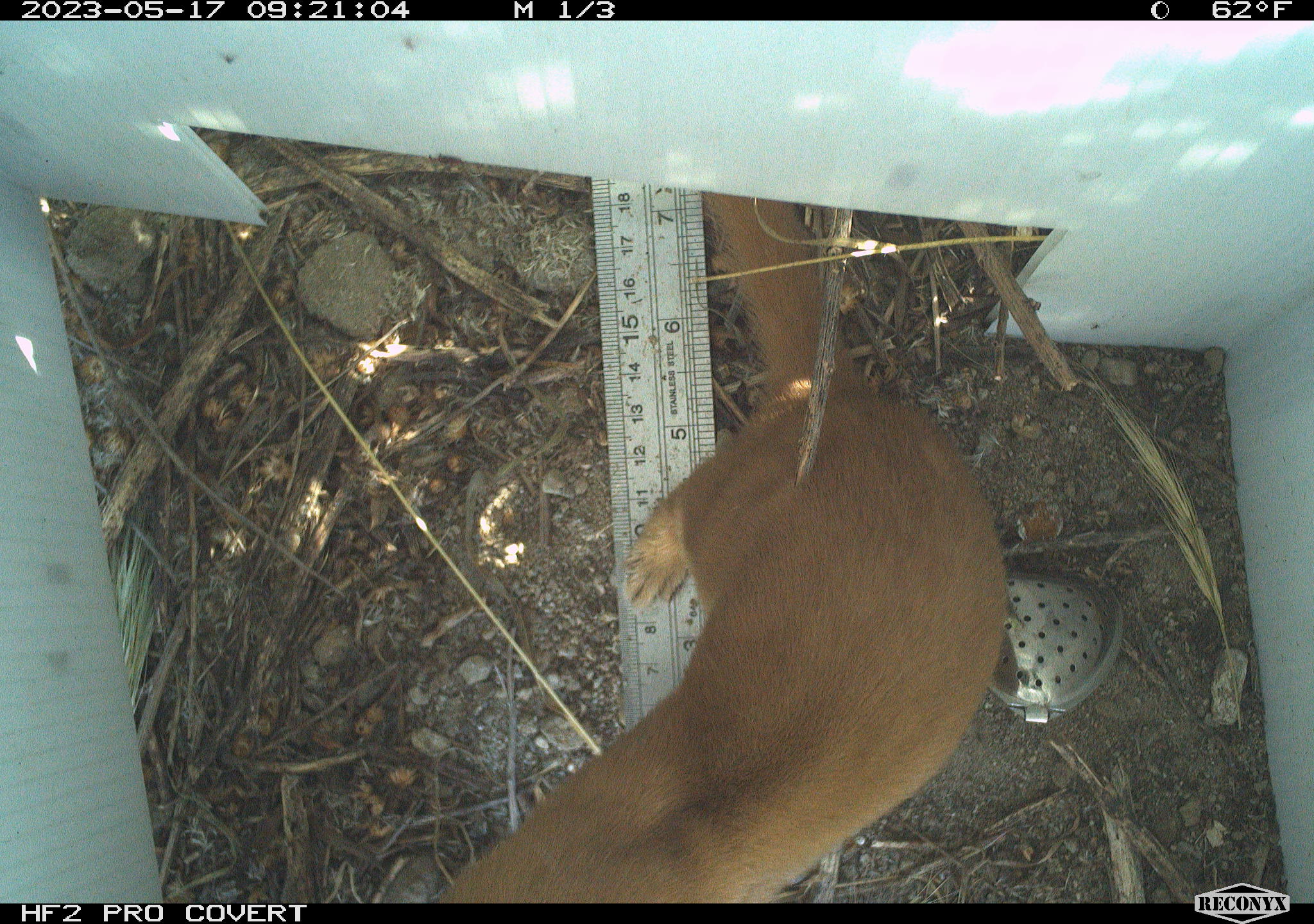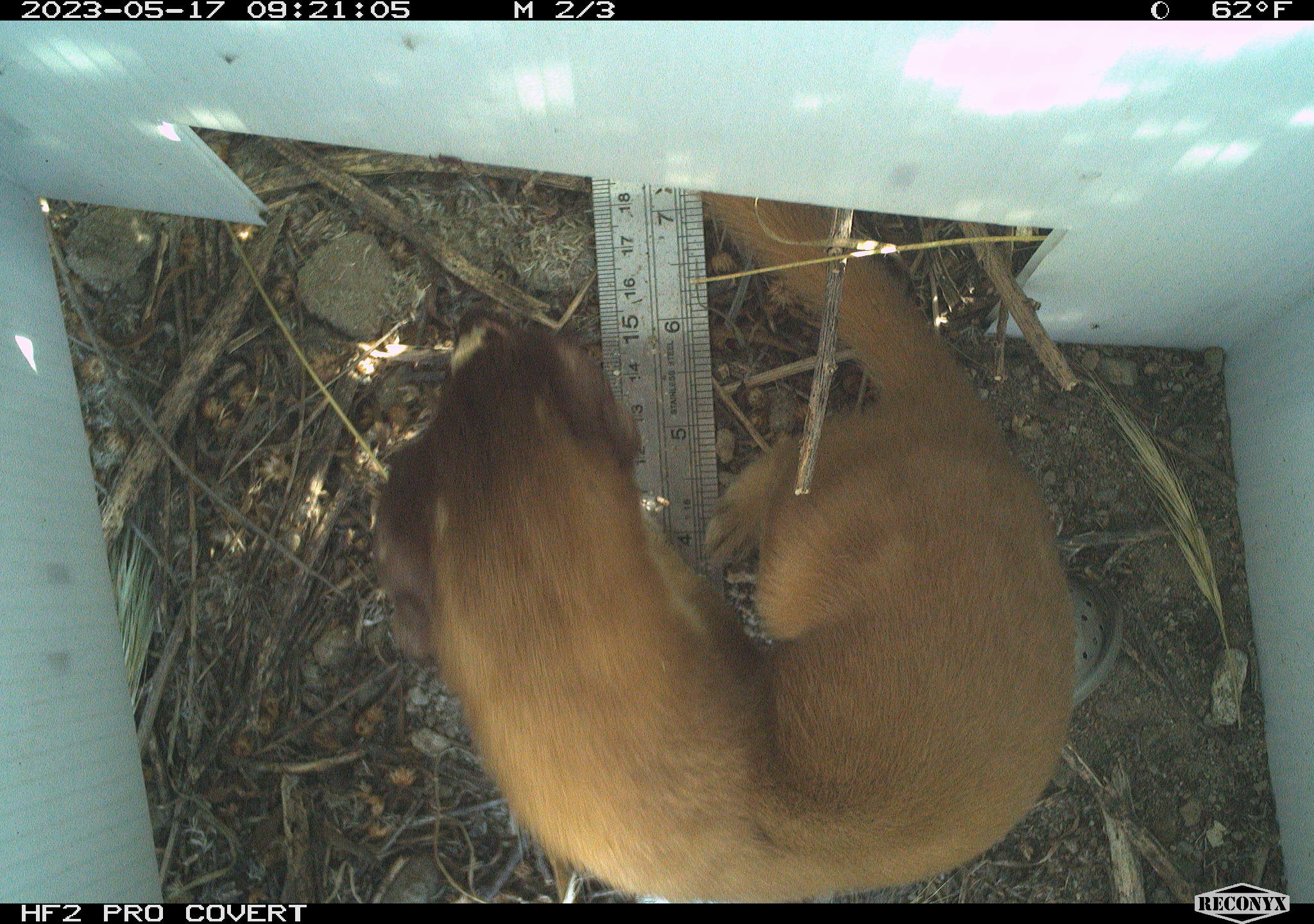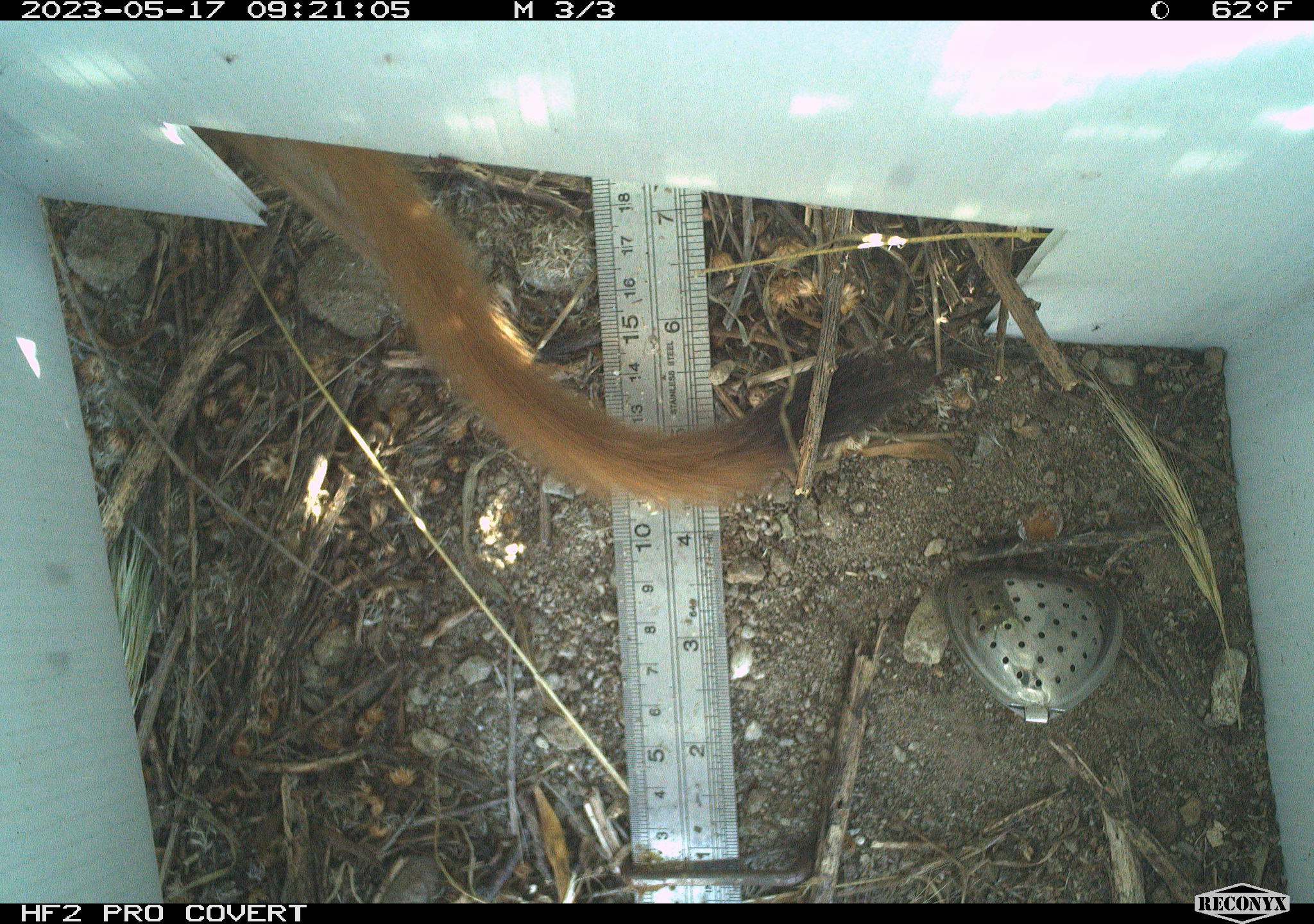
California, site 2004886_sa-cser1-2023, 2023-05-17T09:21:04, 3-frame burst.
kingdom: Animalia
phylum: Chordata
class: Mammalia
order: Carnivora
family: Mustelidae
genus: Neogale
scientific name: Neogale frenata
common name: long-tailed weasel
Long-tailed weasel (Neogale frenata).